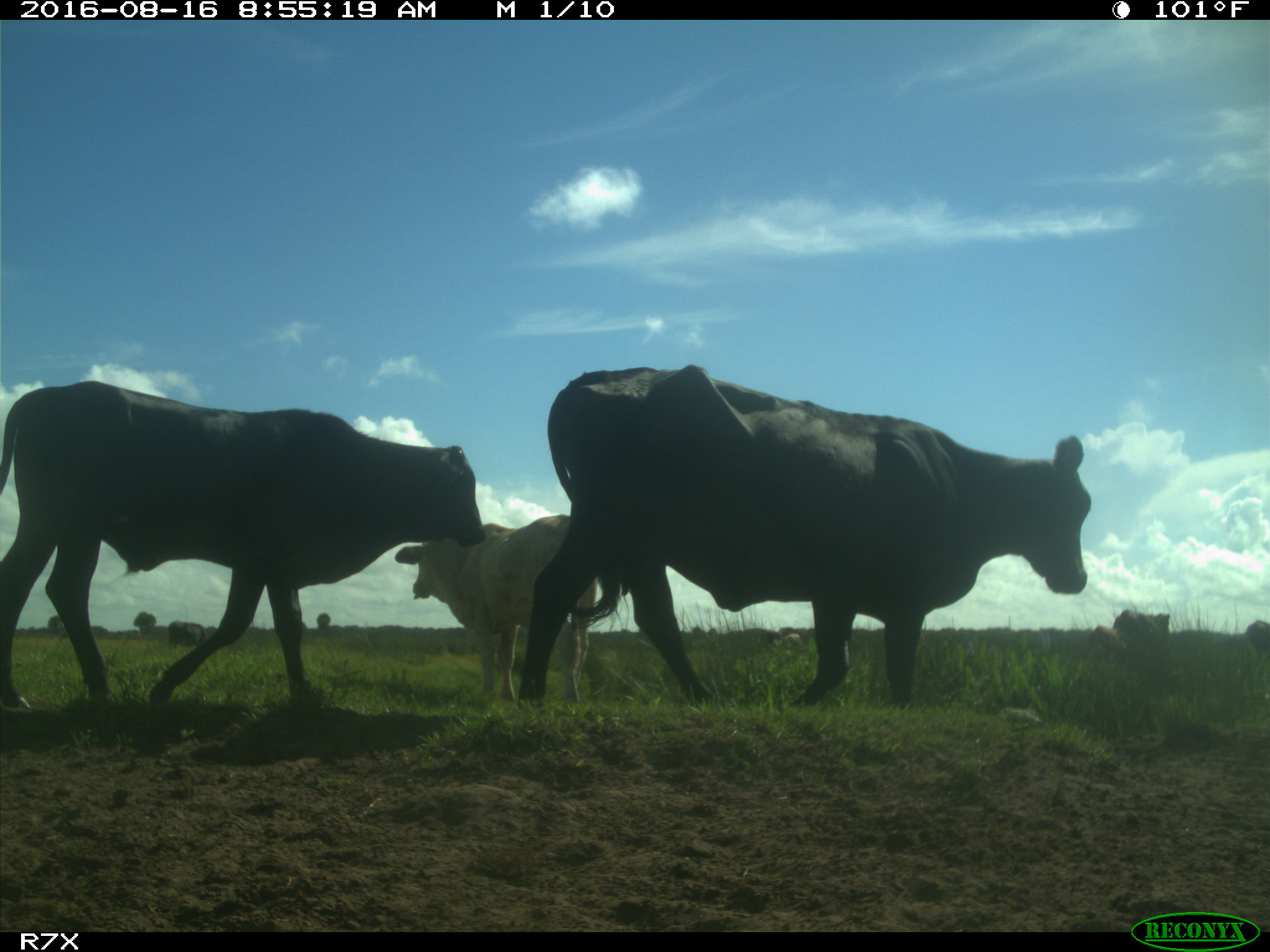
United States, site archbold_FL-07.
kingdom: Animalia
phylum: Chordata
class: Mammalia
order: Artiodactyla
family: Bovidae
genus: Bos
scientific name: Bos taurus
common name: domestic cow